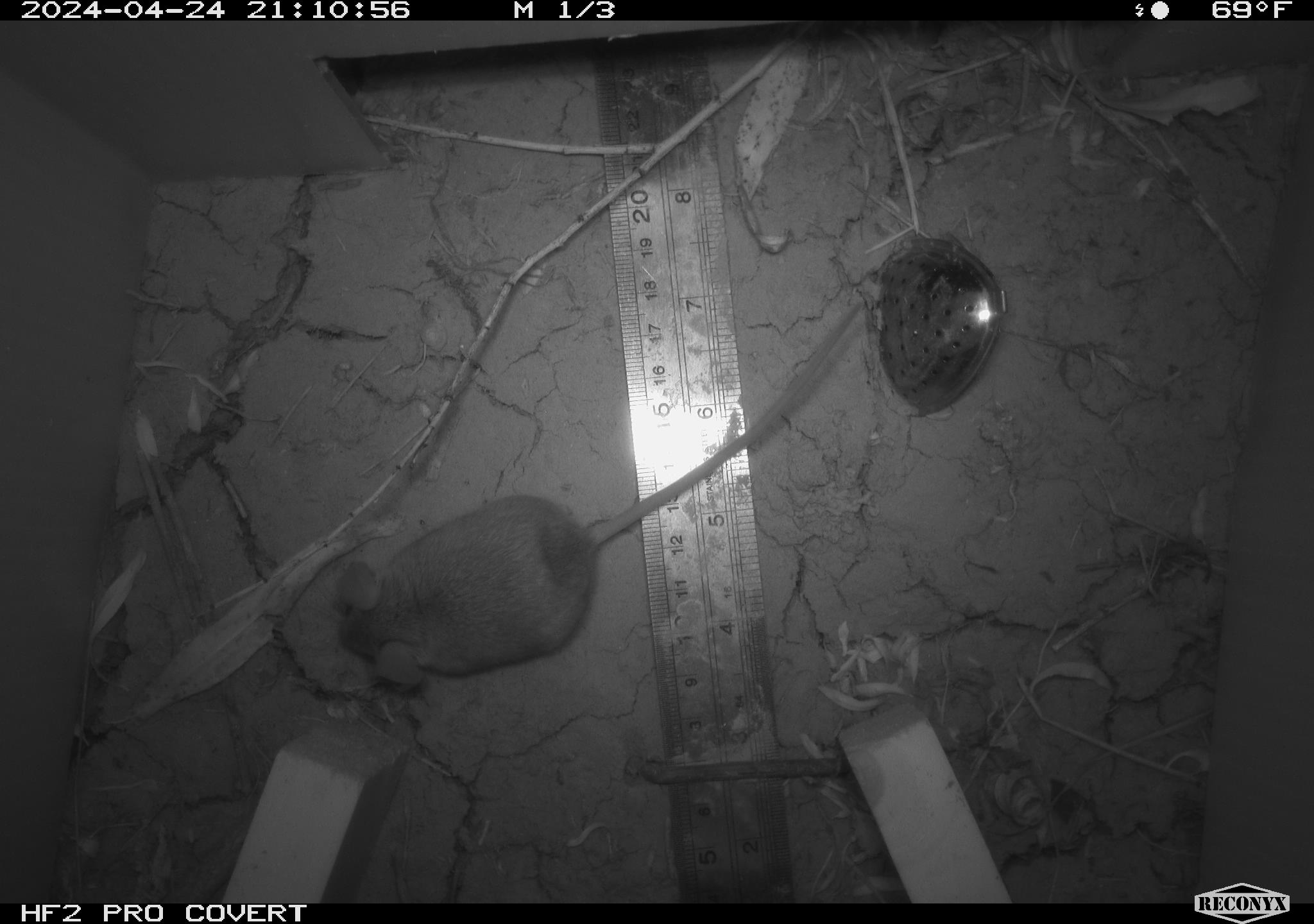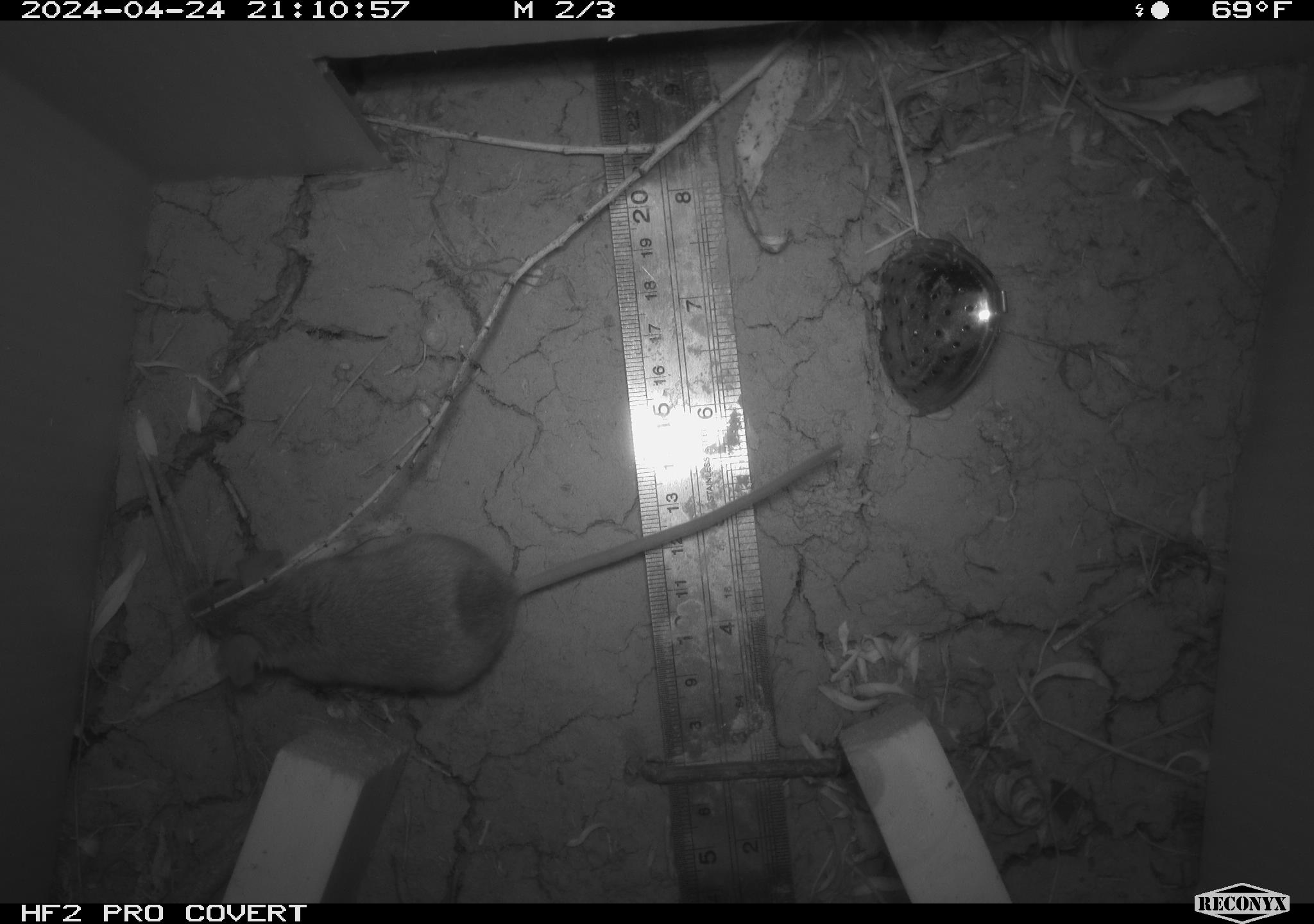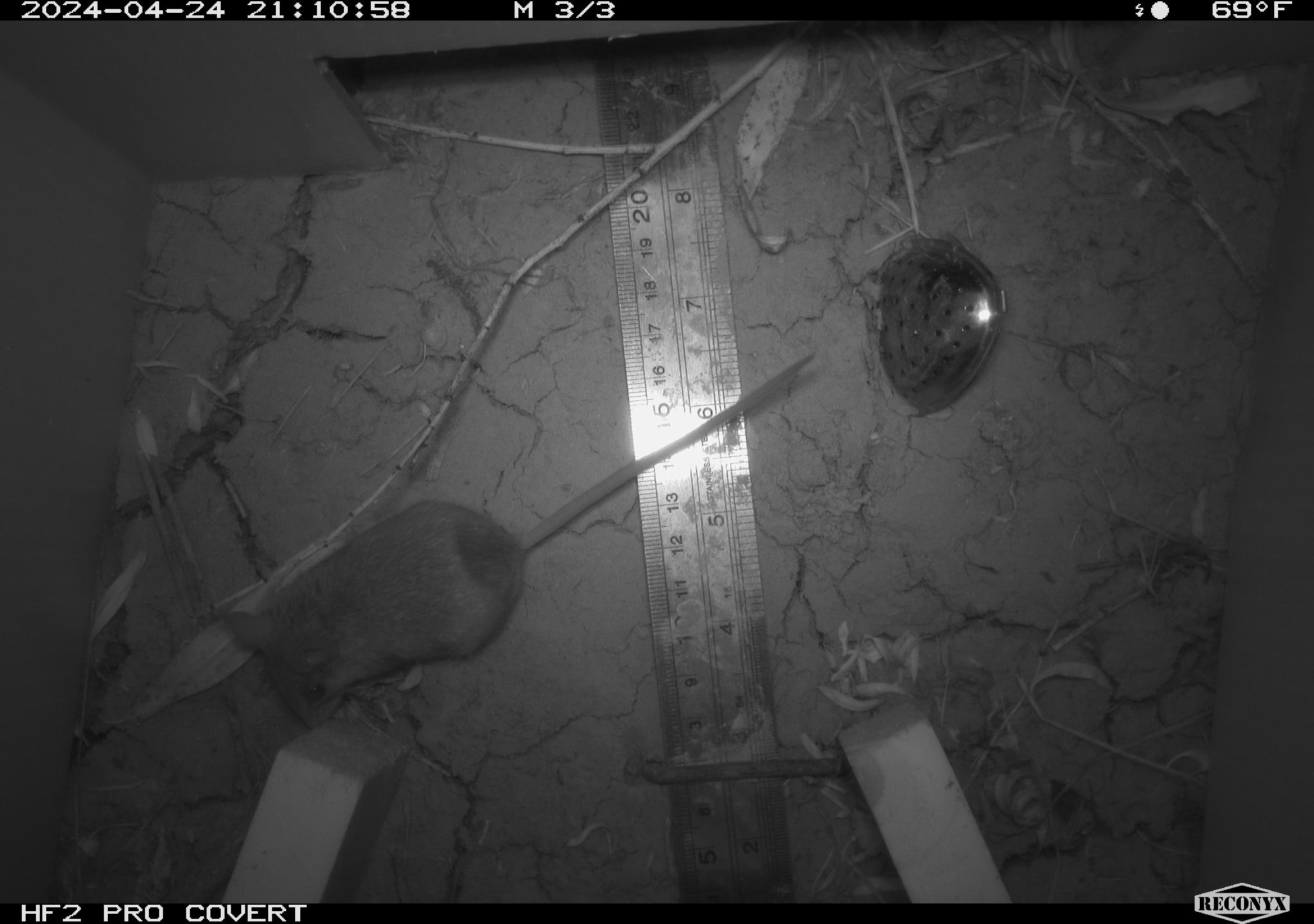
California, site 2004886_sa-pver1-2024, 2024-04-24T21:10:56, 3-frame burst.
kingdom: Animalia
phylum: Chordata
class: Mammalia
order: Rodentia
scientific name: Rodentia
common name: mouse species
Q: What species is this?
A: Mouse species (Rodentia).